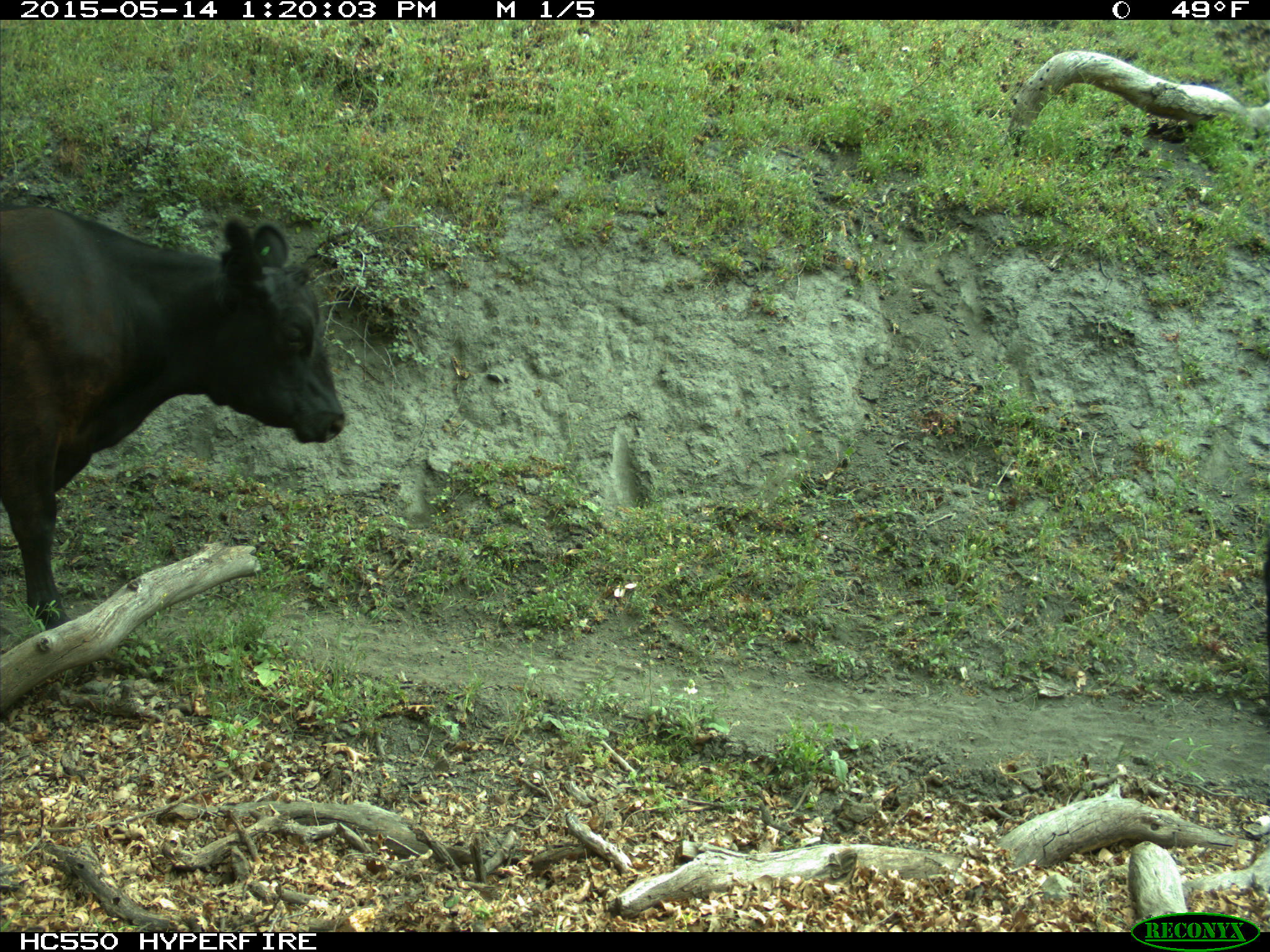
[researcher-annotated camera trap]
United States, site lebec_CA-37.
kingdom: Animalia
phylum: Chordata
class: Mammalia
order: Artiodactyla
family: Bovidae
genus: Bos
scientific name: Bos taurus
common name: domestic cow